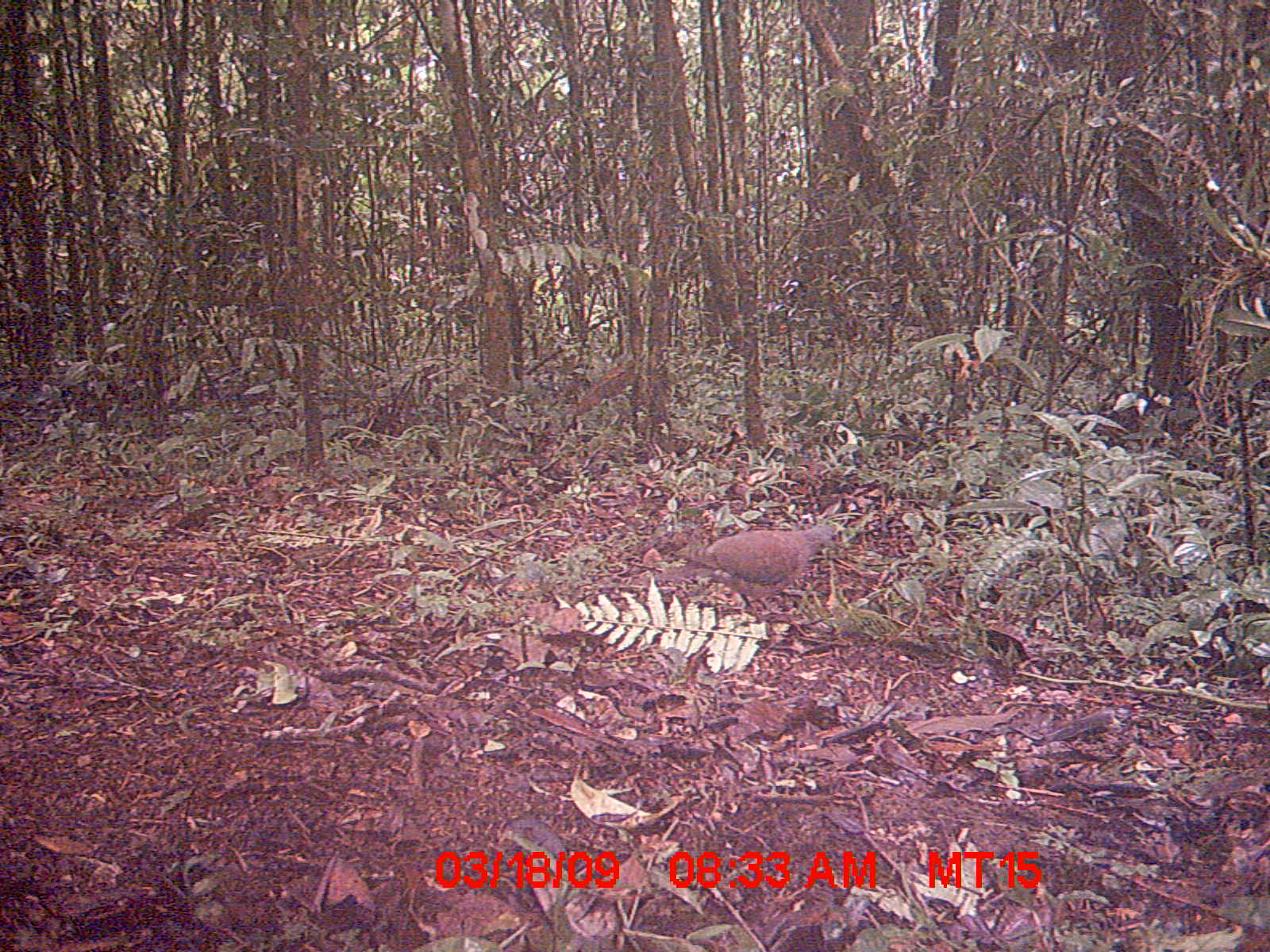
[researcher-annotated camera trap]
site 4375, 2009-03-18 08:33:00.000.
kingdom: Animalia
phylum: Chordata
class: Aves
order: Columbiformes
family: Columbidae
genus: Streptopelia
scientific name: Streptopelia picturata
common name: madagascar turtle-dove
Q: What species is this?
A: Streptopelia picturata (madagascar turtle-dove).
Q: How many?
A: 1.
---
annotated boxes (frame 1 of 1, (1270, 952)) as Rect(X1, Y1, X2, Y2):
streptopelia picturata: Rect(654, 523, 838, 624)